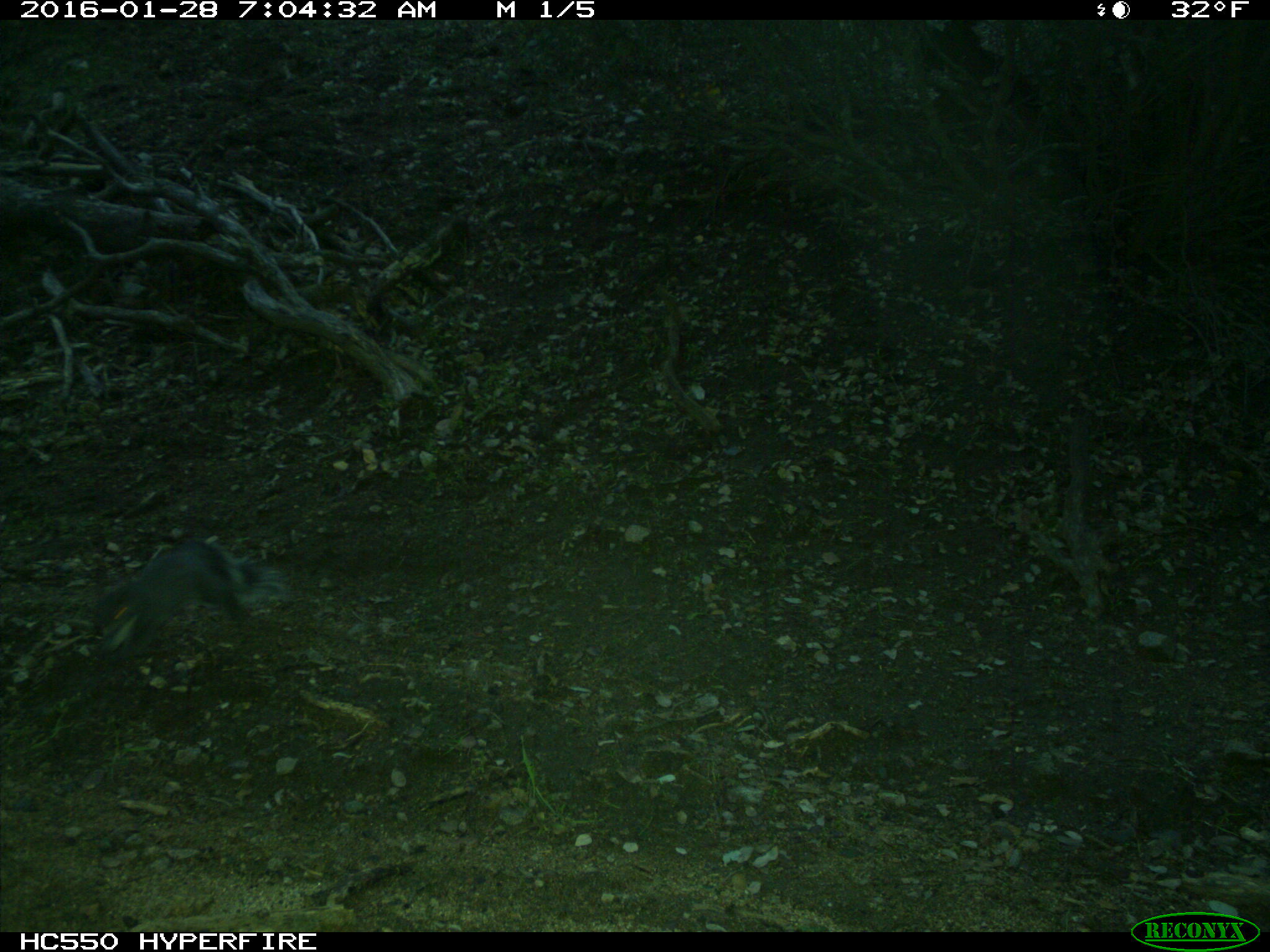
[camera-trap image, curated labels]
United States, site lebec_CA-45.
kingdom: Animalia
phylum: Chordata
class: Mammalia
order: Rodentia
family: Sciuridae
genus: Sciurus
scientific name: Sciurus carolinensis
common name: eastern gray squirrel